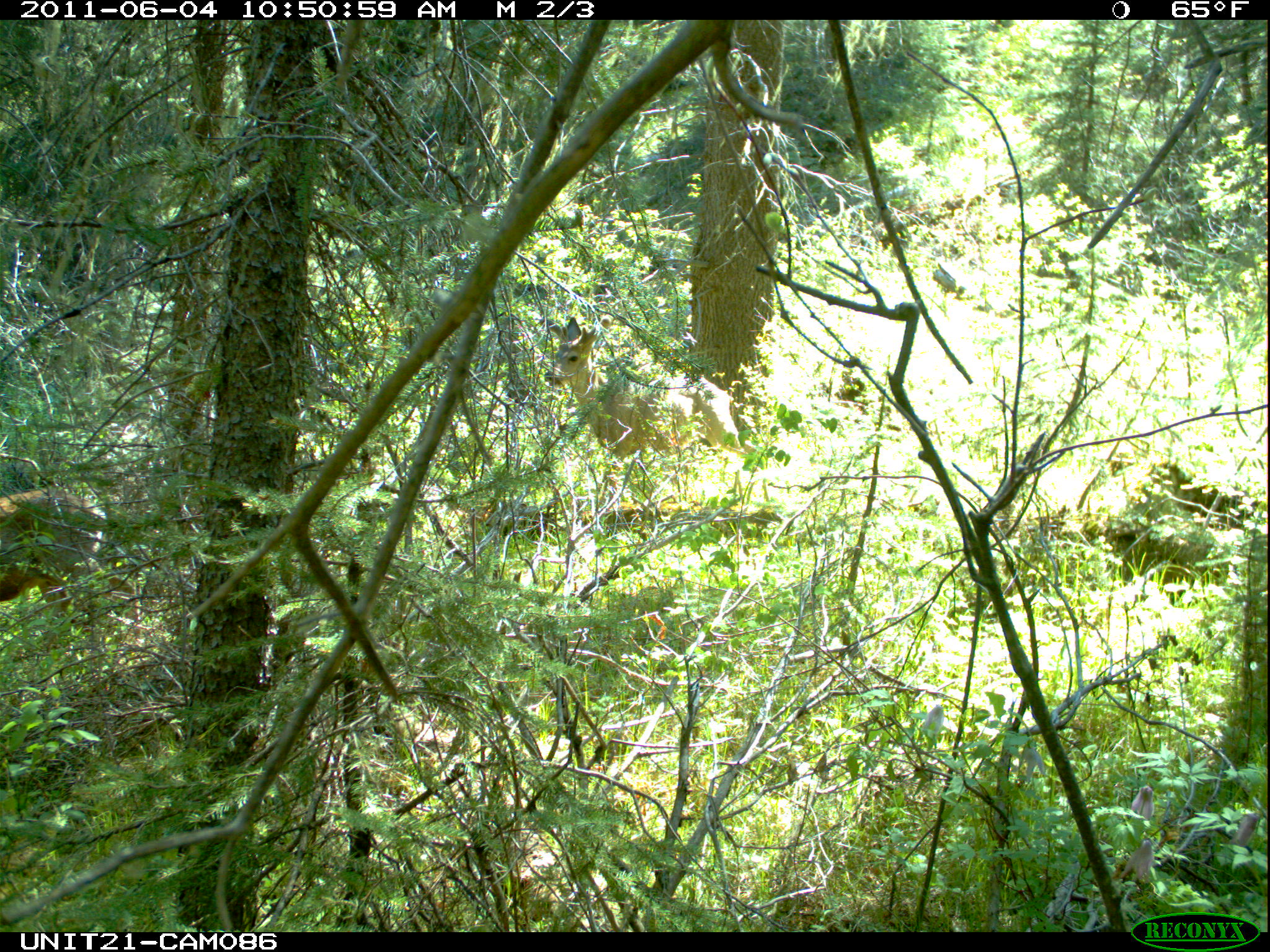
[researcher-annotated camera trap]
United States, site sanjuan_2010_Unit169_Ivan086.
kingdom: Animalia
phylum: Chordata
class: Mammalia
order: Artiodactyla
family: Cervidae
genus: Odocoileus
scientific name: Odocoileus hemionus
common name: mule deer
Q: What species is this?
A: Odocoileus hemionus (mule deer).